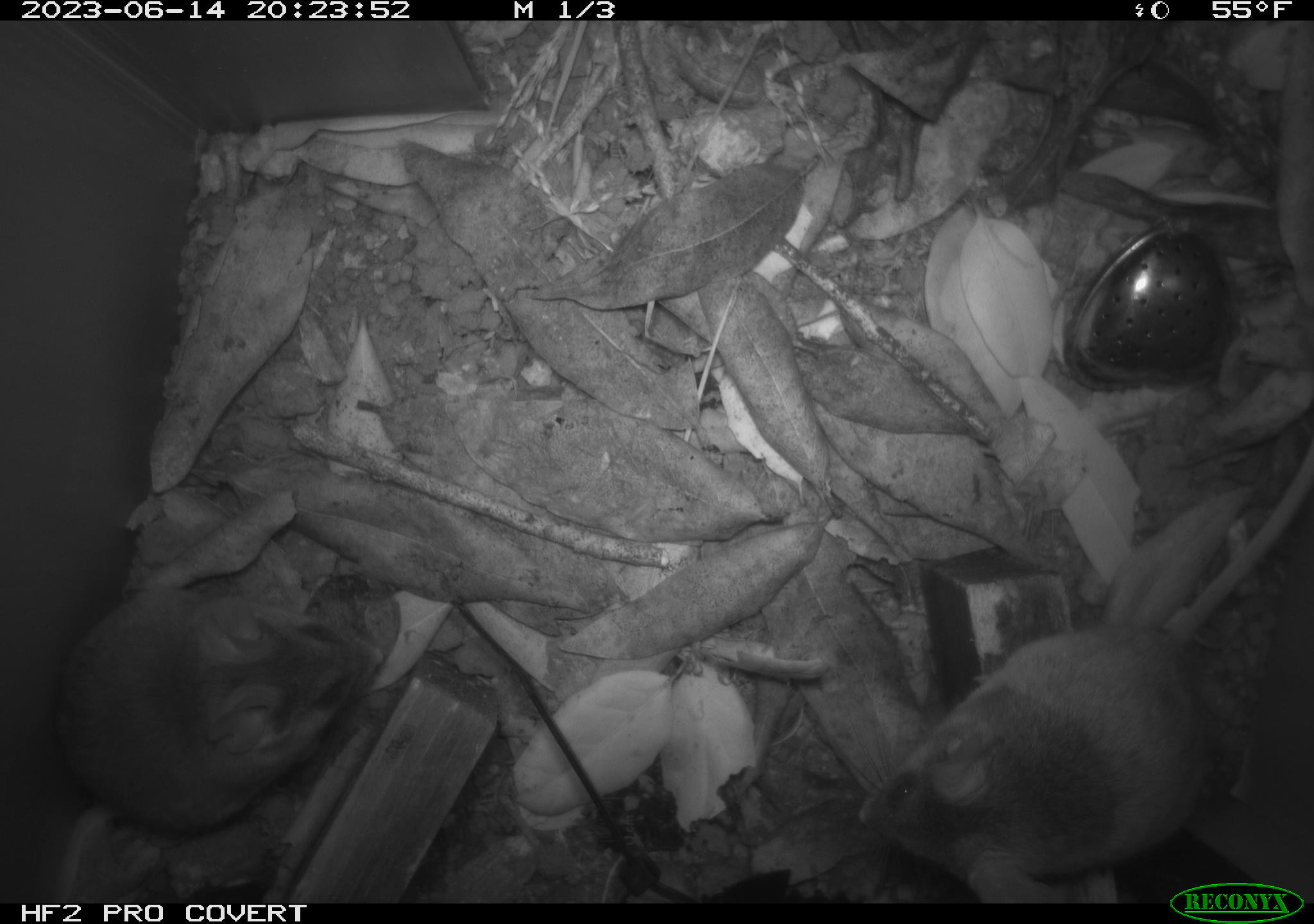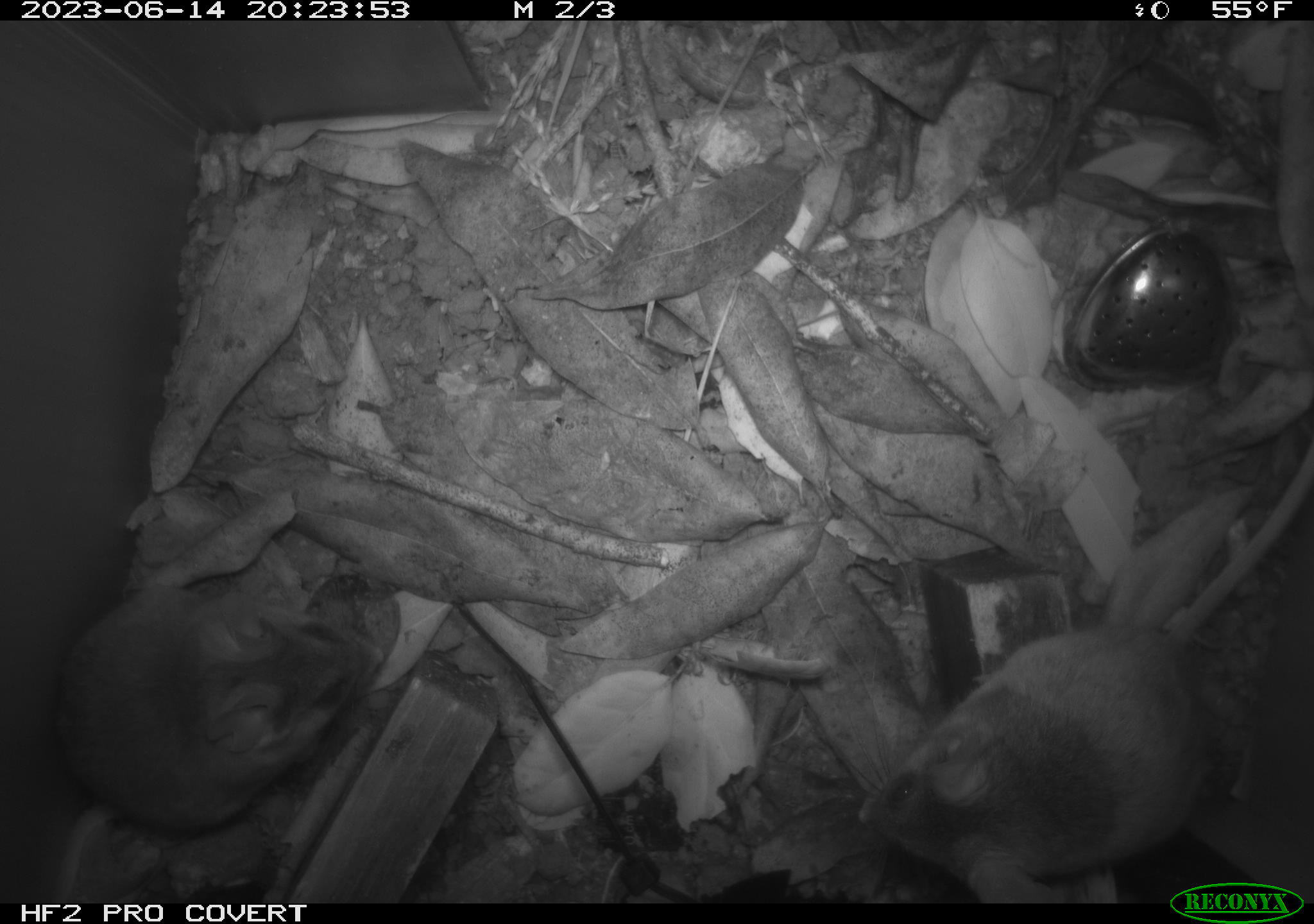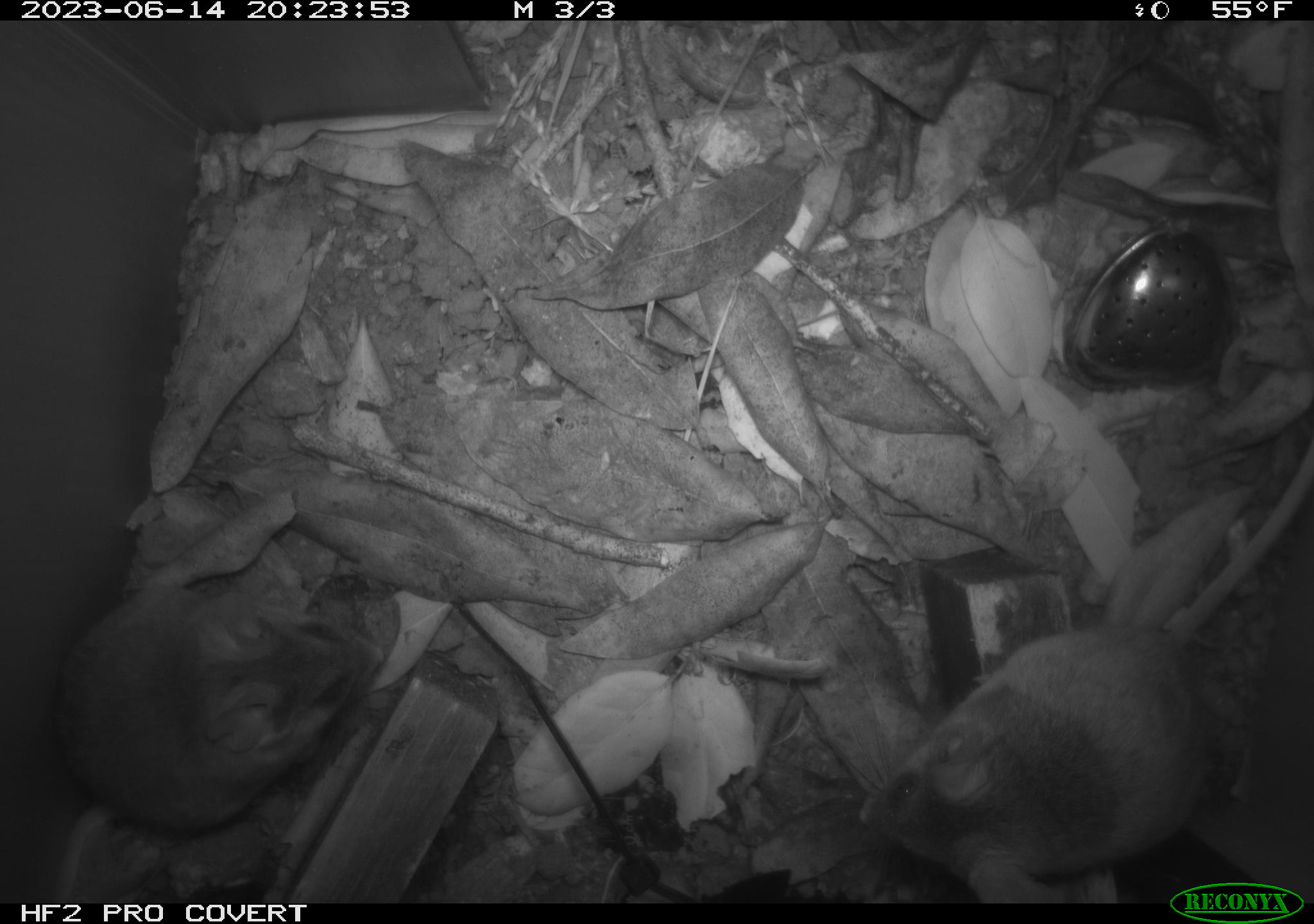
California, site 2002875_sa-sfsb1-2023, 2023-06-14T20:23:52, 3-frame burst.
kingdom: Animalia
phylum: Chordata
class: Mammalia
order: Rodentia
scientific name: Rodentia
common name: mouse species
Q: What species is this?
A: Mouse species (Rodentia).